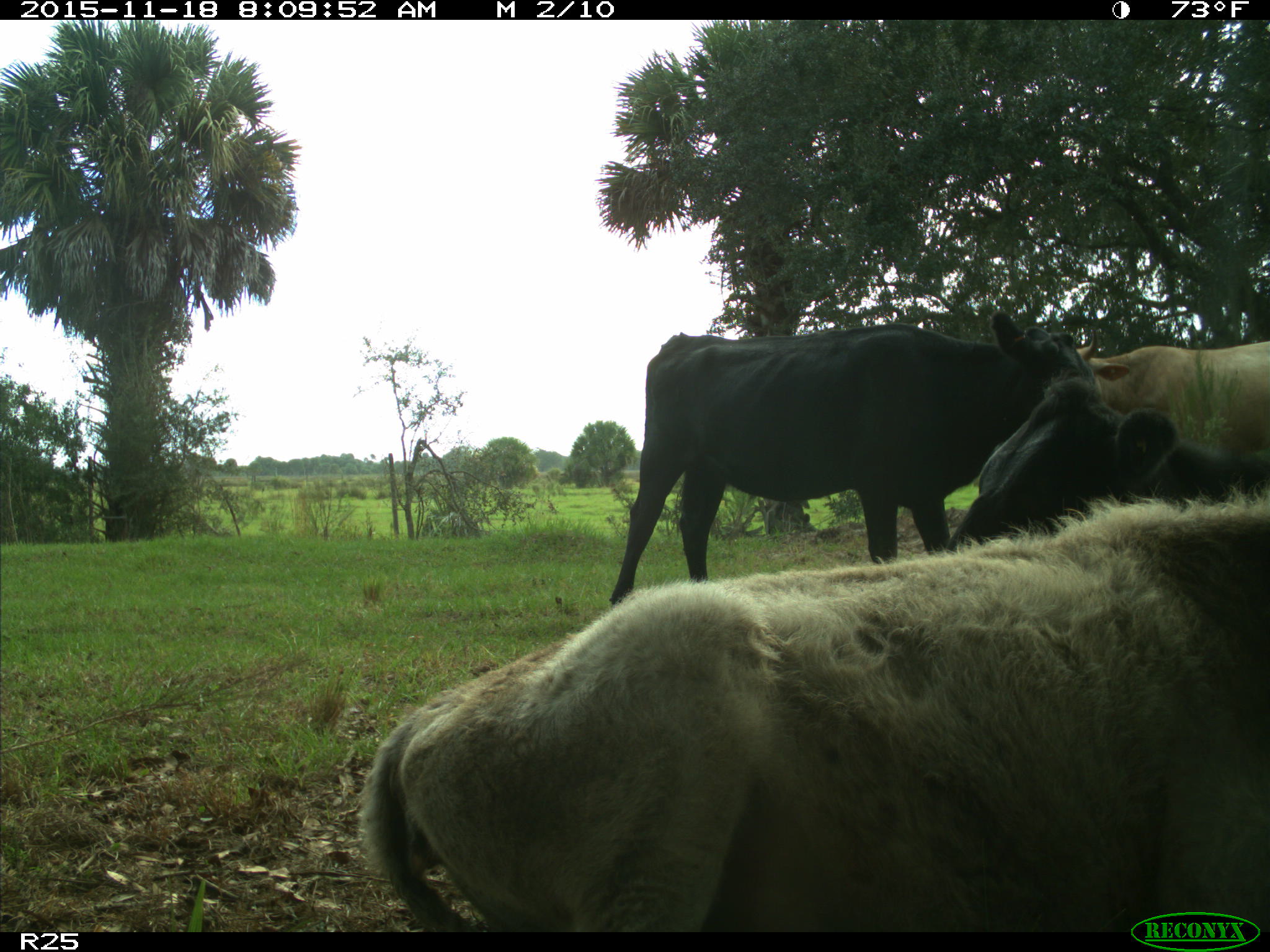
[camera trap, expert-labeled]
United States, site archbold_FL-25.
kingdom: Animalia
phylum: Chordata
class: Mammalia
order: Artiodactyla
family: Bovidae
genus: Bos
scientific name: Bos taurus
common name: domestic cow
Bos taurus (domestic cow).